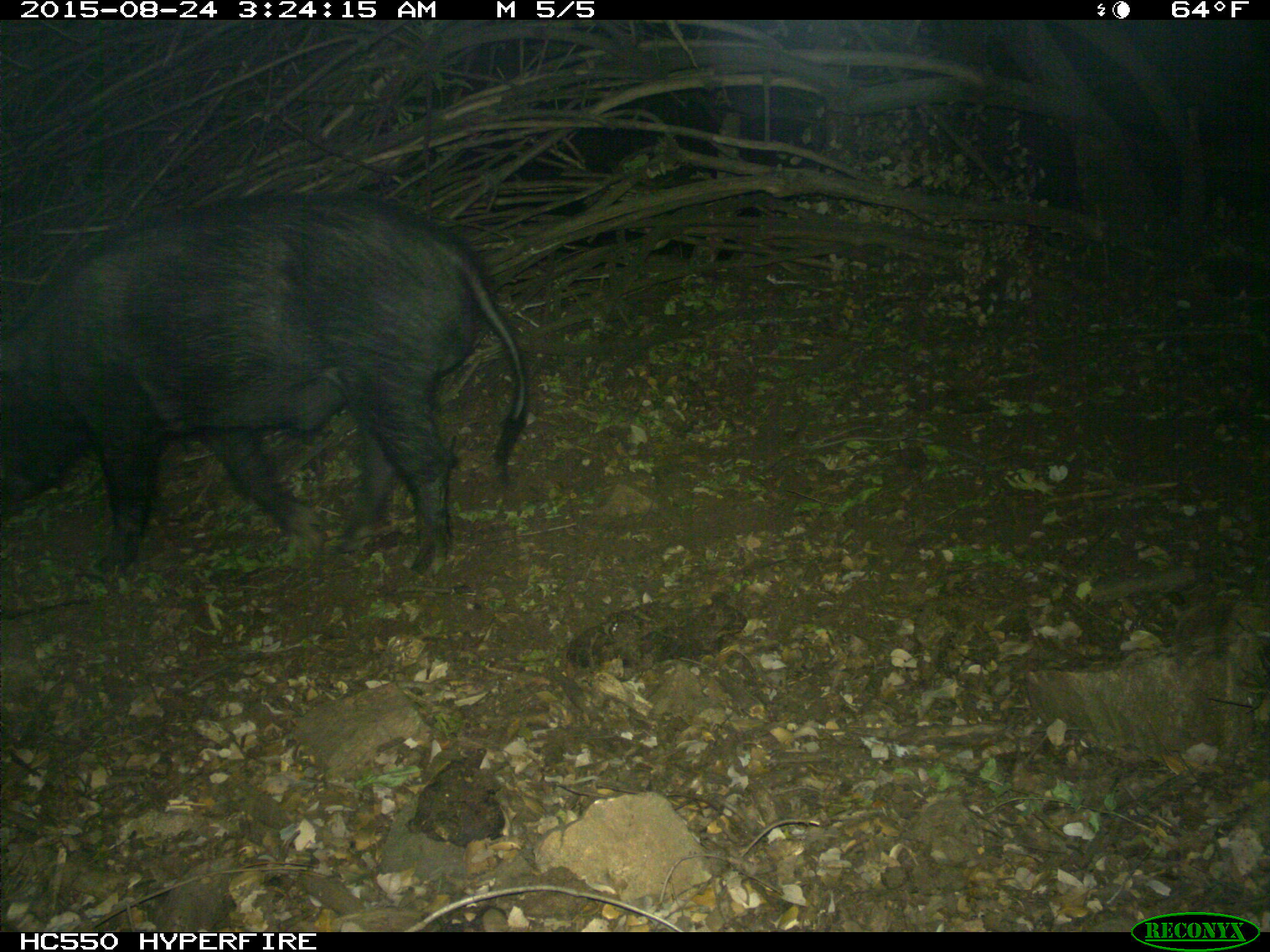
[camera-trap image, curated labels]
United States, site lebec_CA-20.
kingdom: Animalia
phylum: Chordata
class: Mammalia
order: Artiodactyla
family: Suidae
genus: Sus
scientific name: Sus scrofa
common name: wild boar